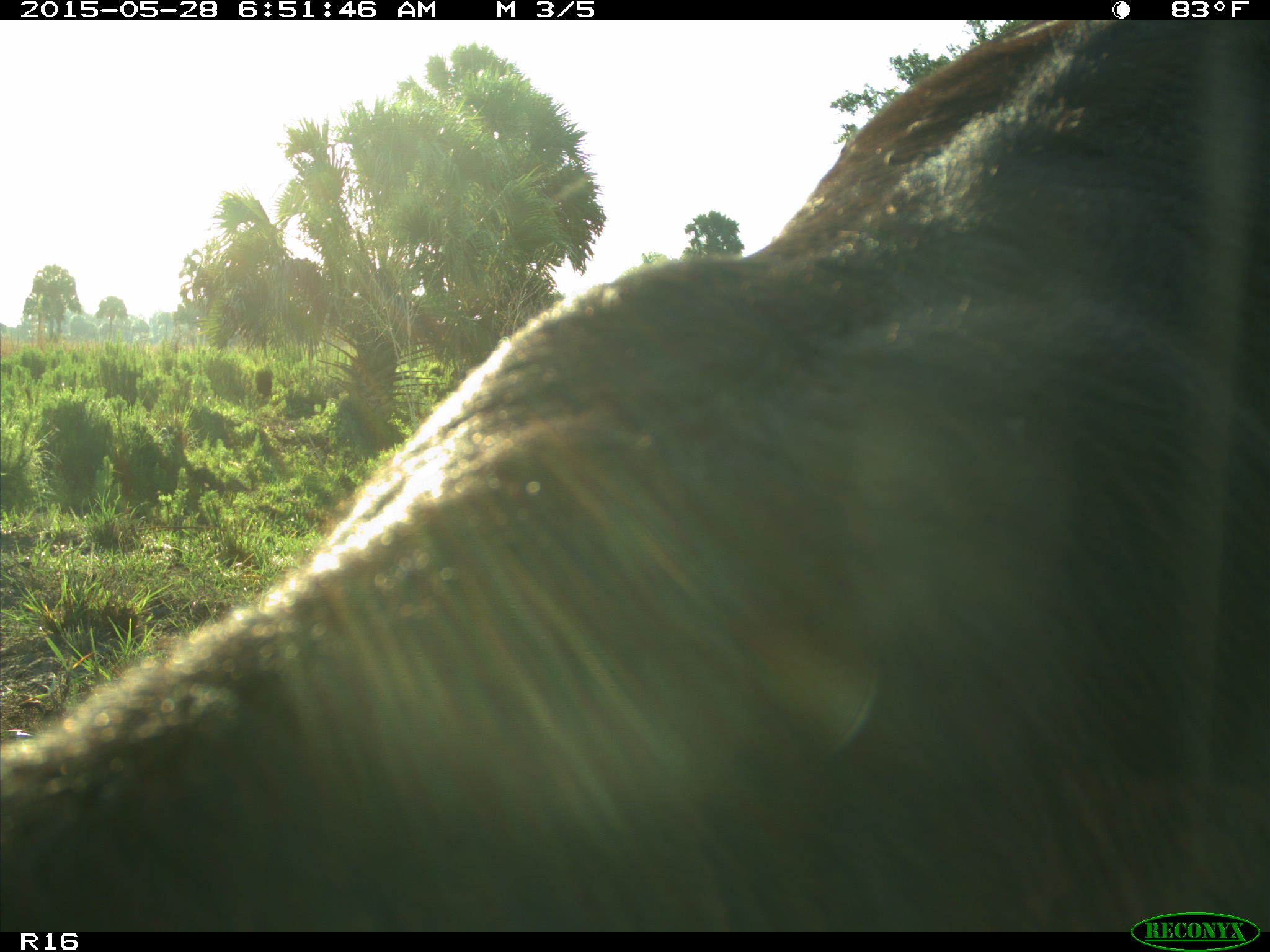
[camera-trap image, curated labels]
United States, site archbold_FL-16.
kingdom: Animalia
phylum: Chordata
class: Mammalia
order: Artiodactyla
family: Bovidae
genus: Bos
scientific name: Bos taurus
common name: domestic cow